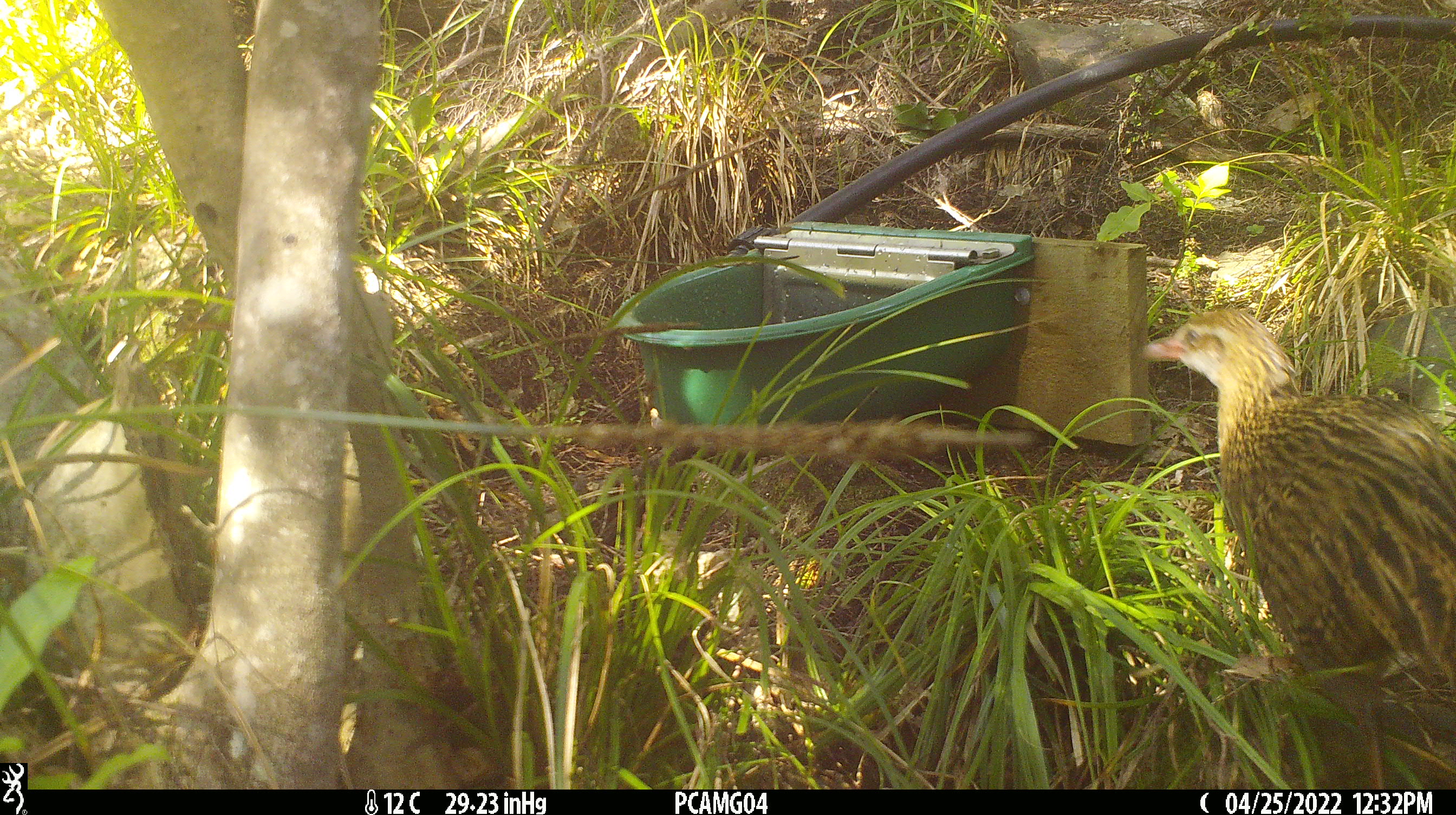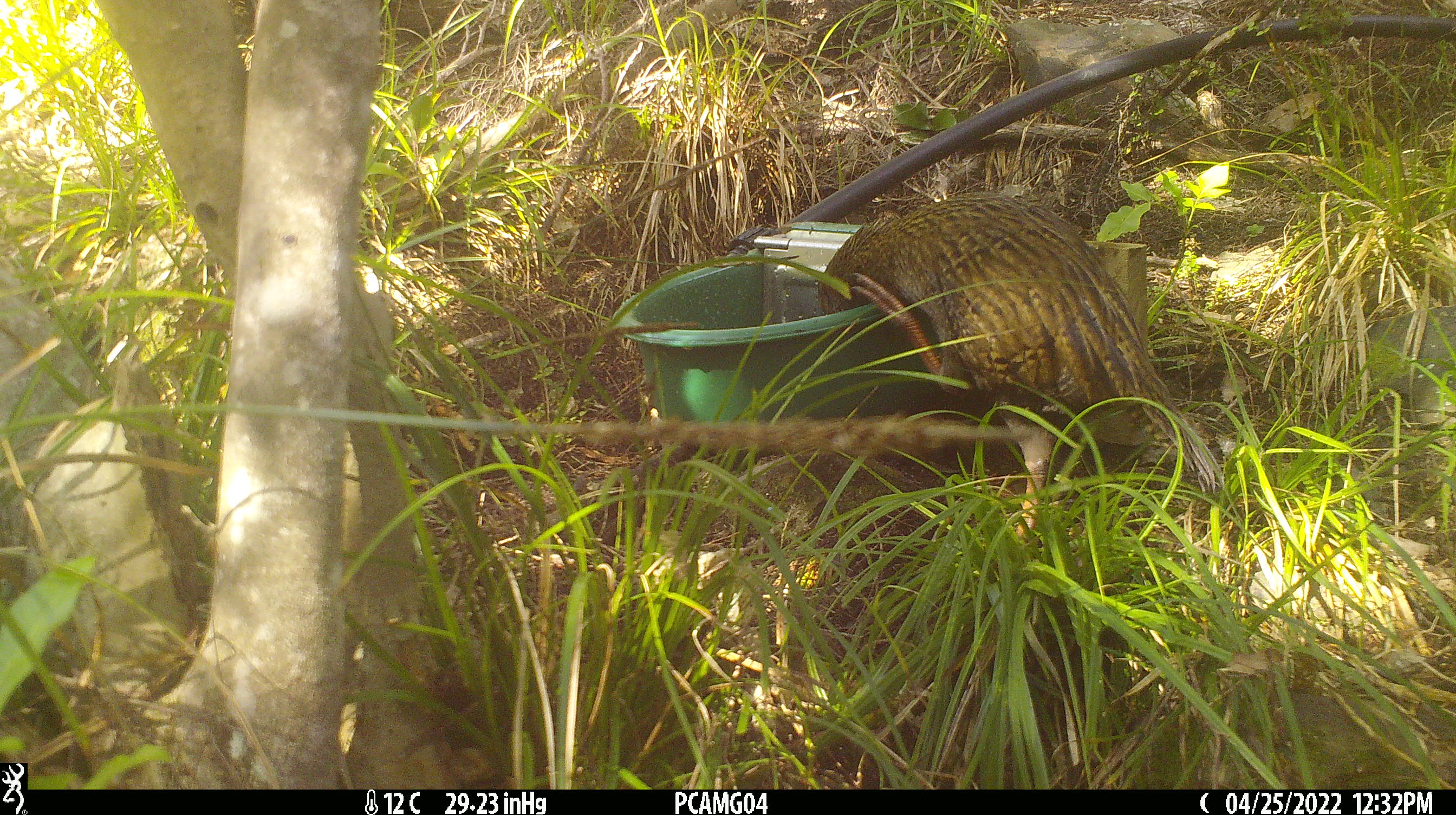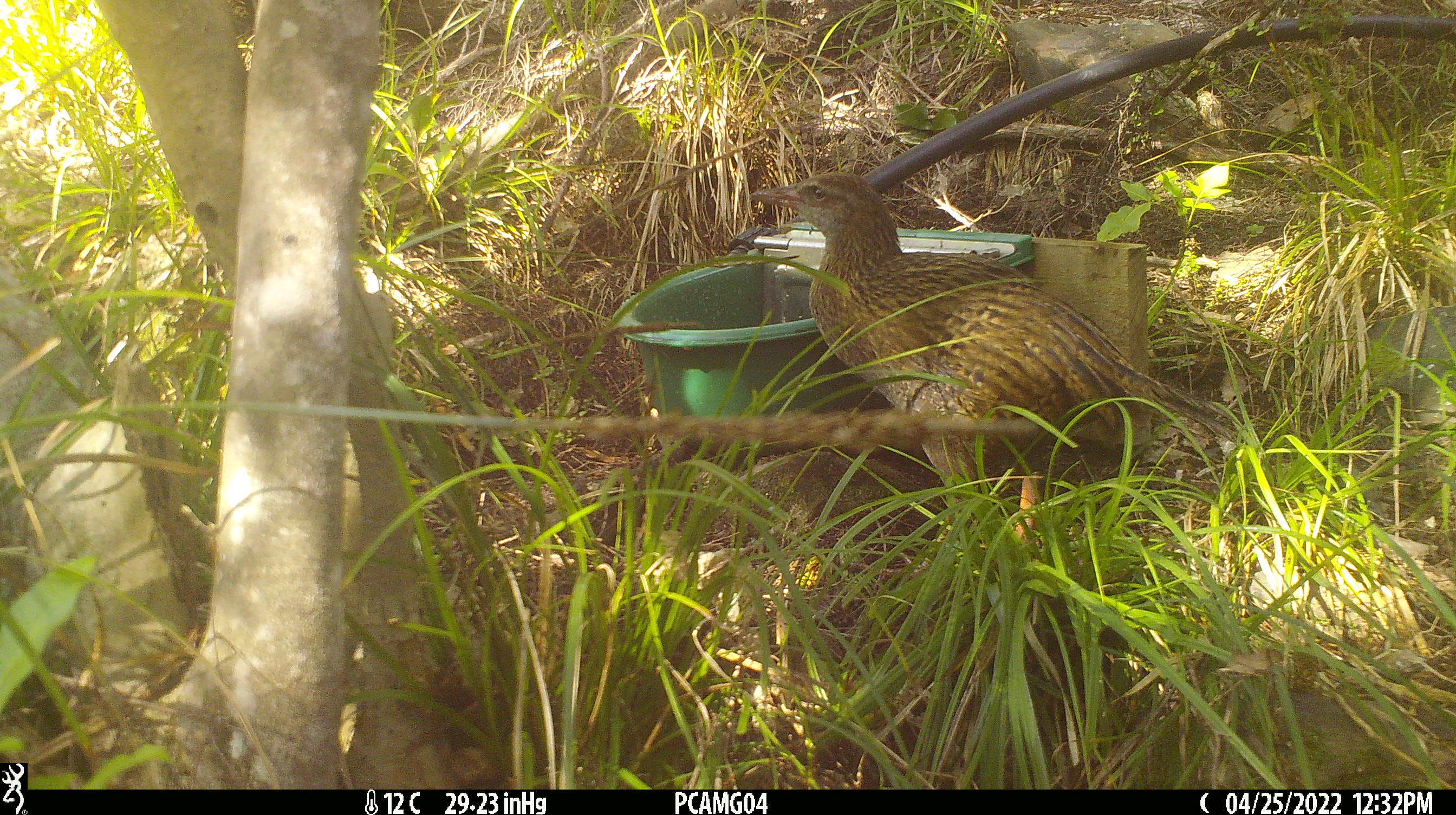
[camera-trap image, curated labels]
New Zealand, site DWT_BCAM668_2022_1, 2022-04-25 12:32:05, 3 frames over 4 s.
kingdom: Animalia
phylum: Chordata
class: Aves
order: Gruiformes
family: Rallidae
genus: Gallirallus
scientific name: Gallirallus australis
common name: weka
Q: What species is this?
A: Weka (Gallirallus australis).